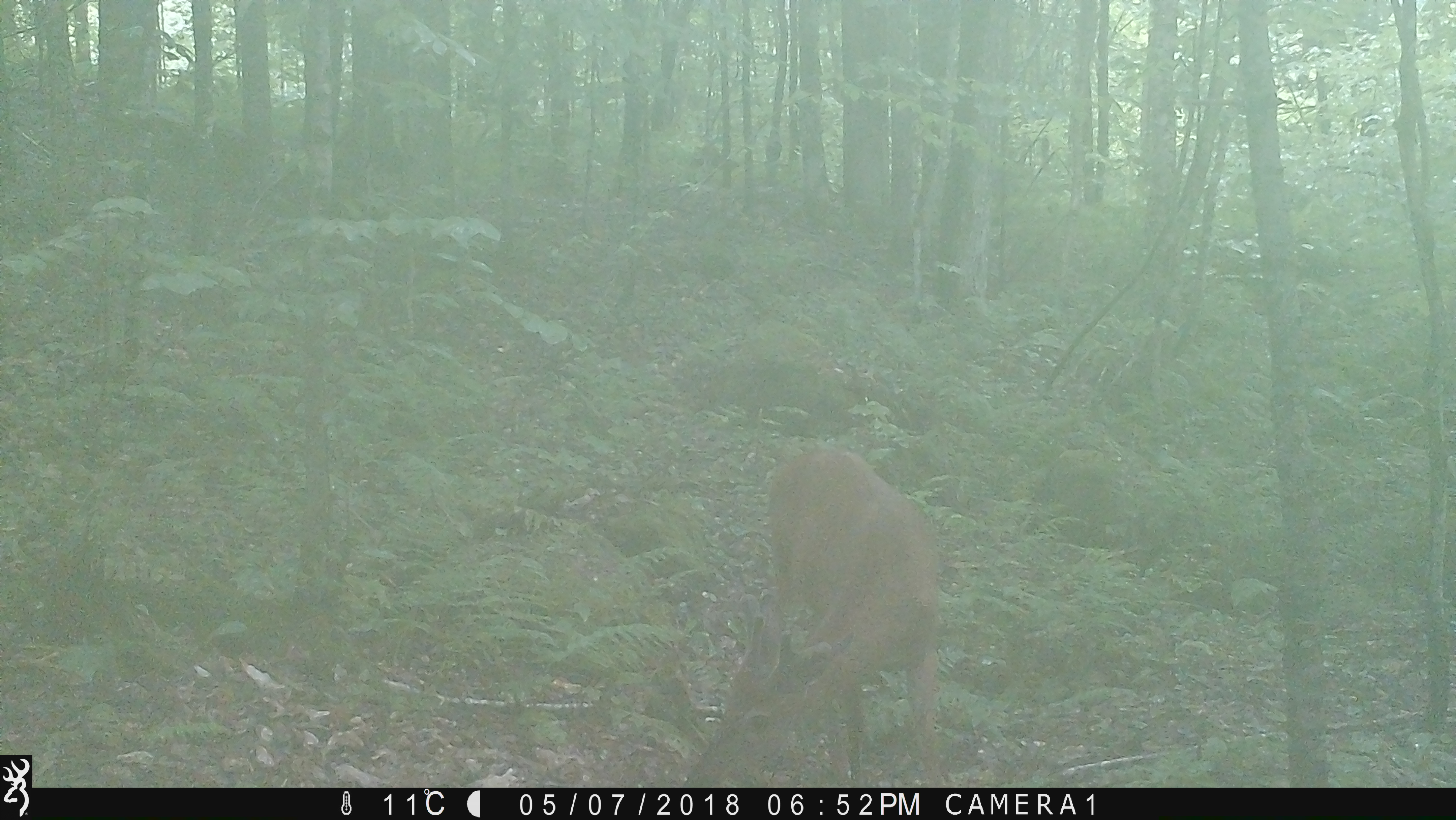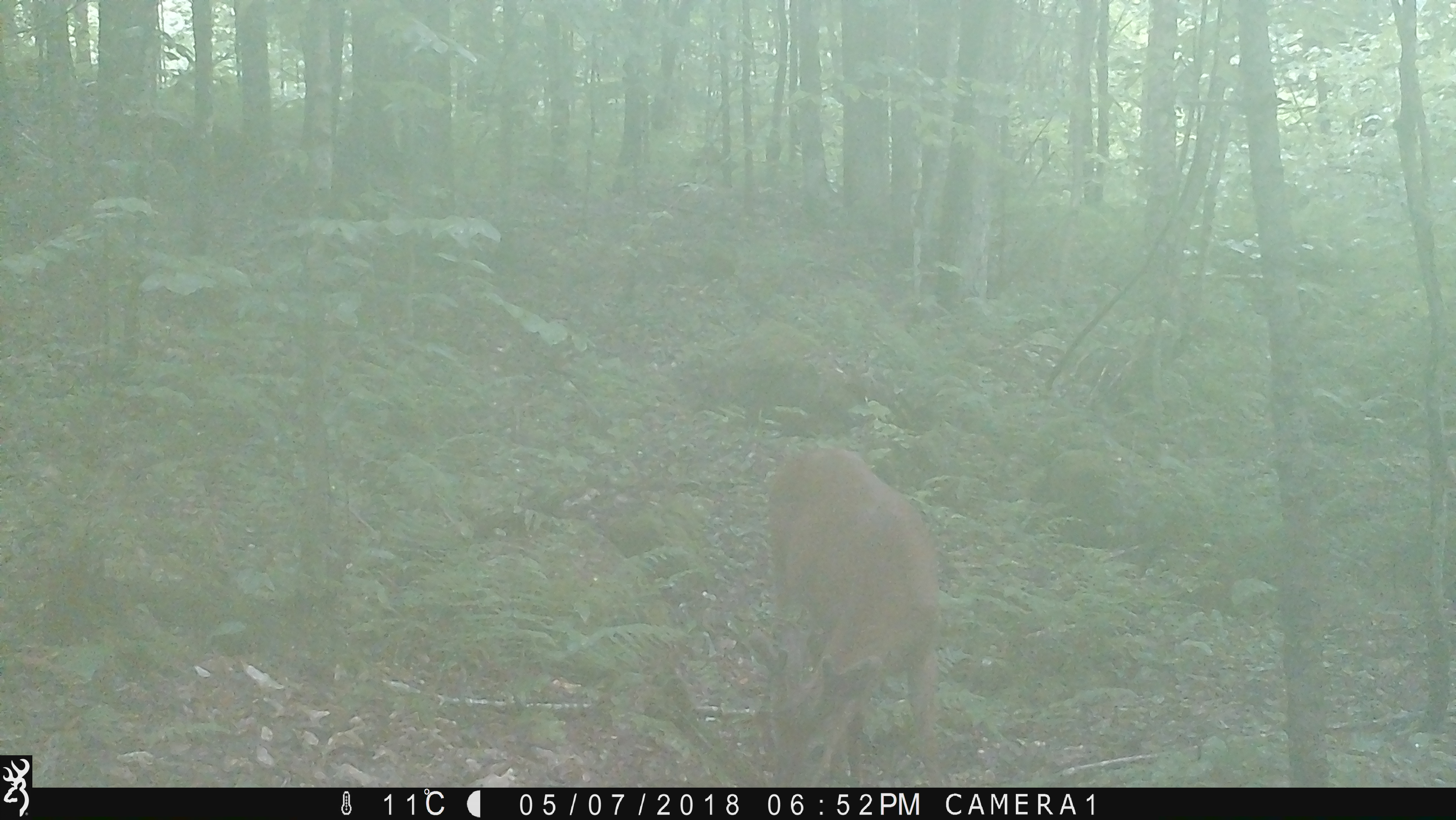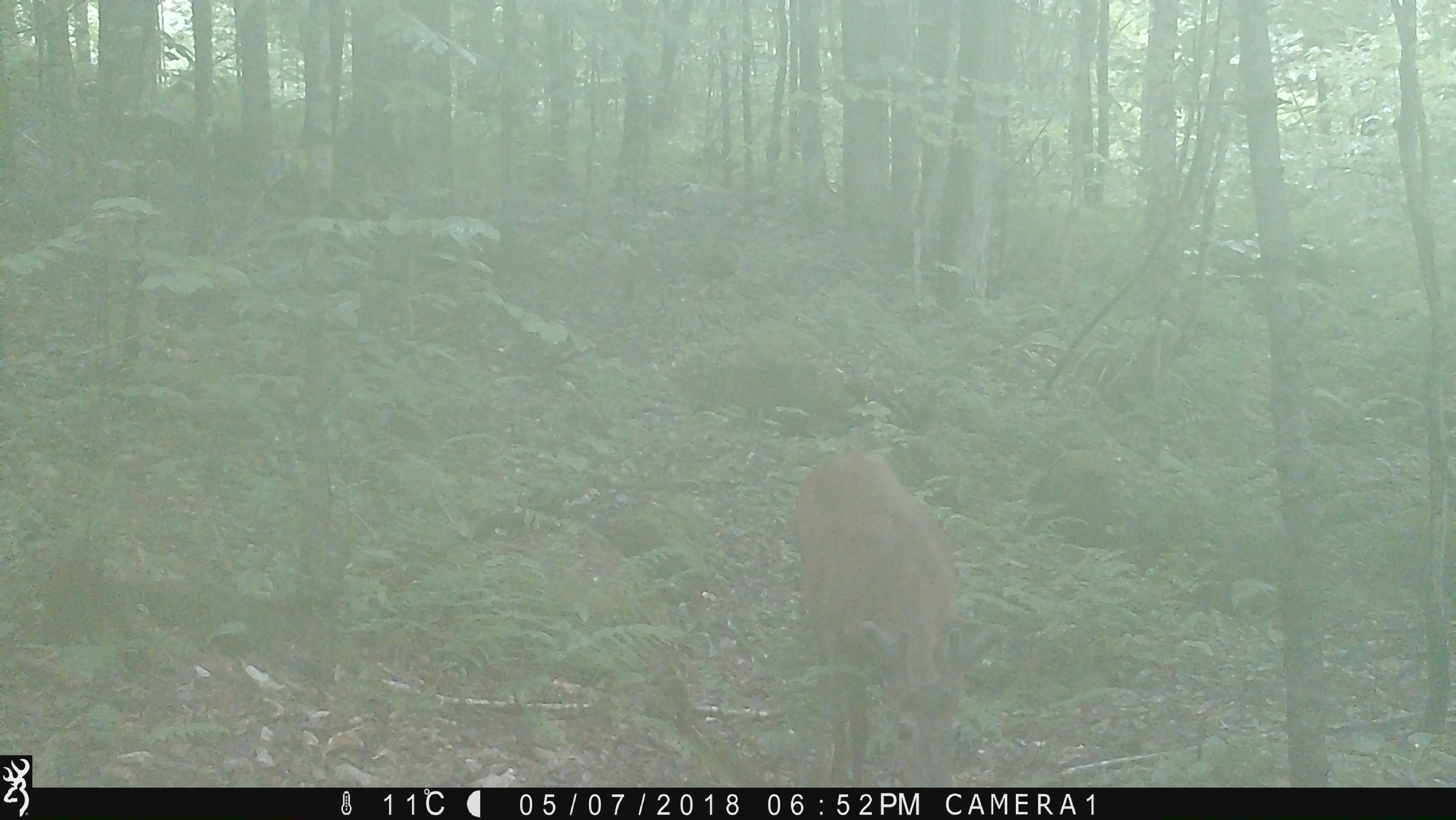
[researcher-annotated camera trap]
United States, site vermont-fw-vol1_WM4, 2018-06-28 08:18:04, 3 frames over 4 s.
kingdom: Animalia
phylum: Chordata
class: Mammalia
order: Artiodactyla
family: Cervidae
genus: Odocoileus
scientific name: Odocoileus virginianus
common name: white-tailed deer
White-tailed deer (Odocoileus virginianus).